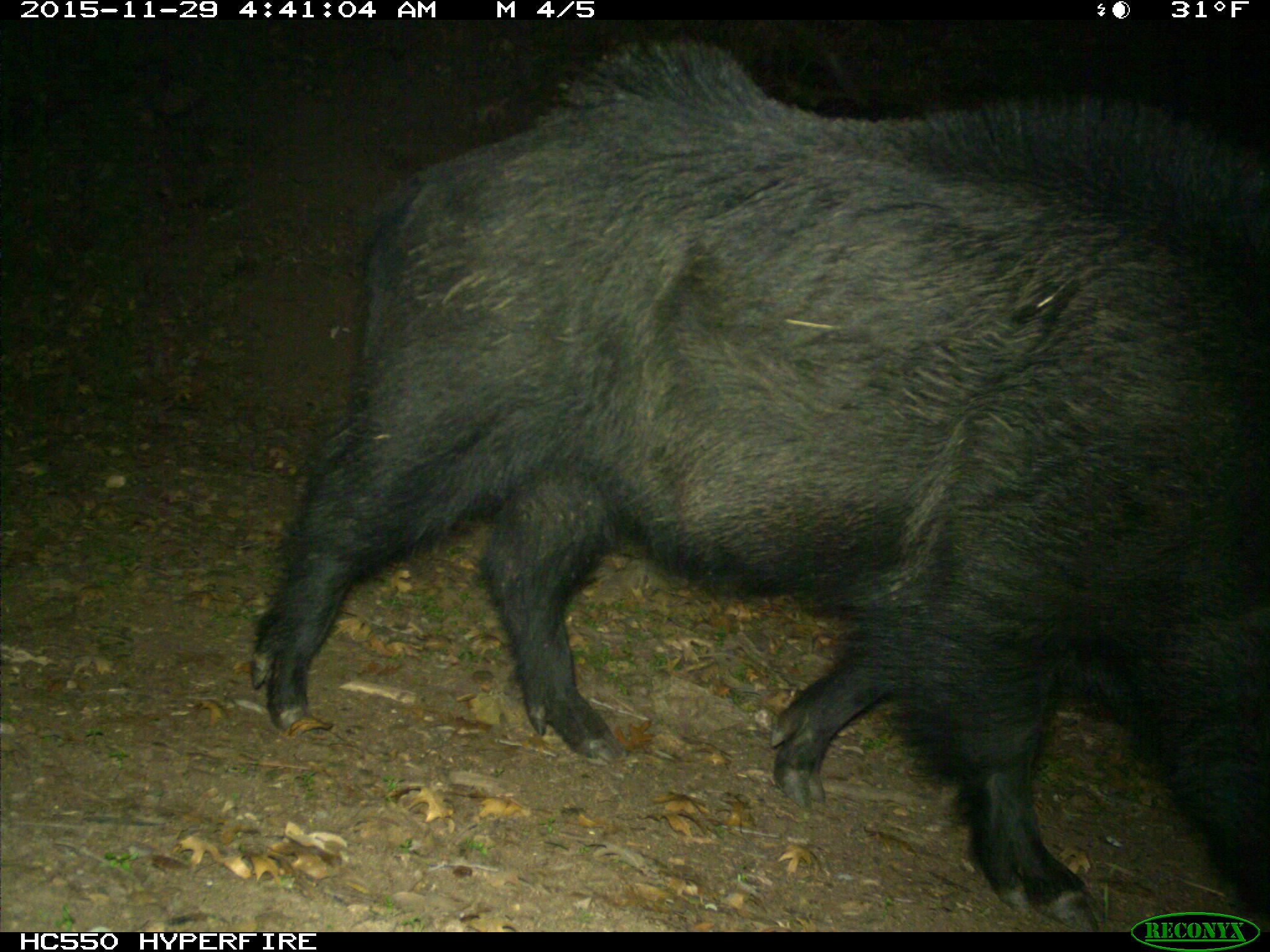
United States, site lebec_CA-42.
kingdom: Animalia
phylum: Chordata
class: Mammalia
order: Artiodactyla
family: Suidae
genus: Sus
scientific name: Sus scrofa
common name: wild boar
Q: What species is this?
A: Sus scrofa (wild boar).